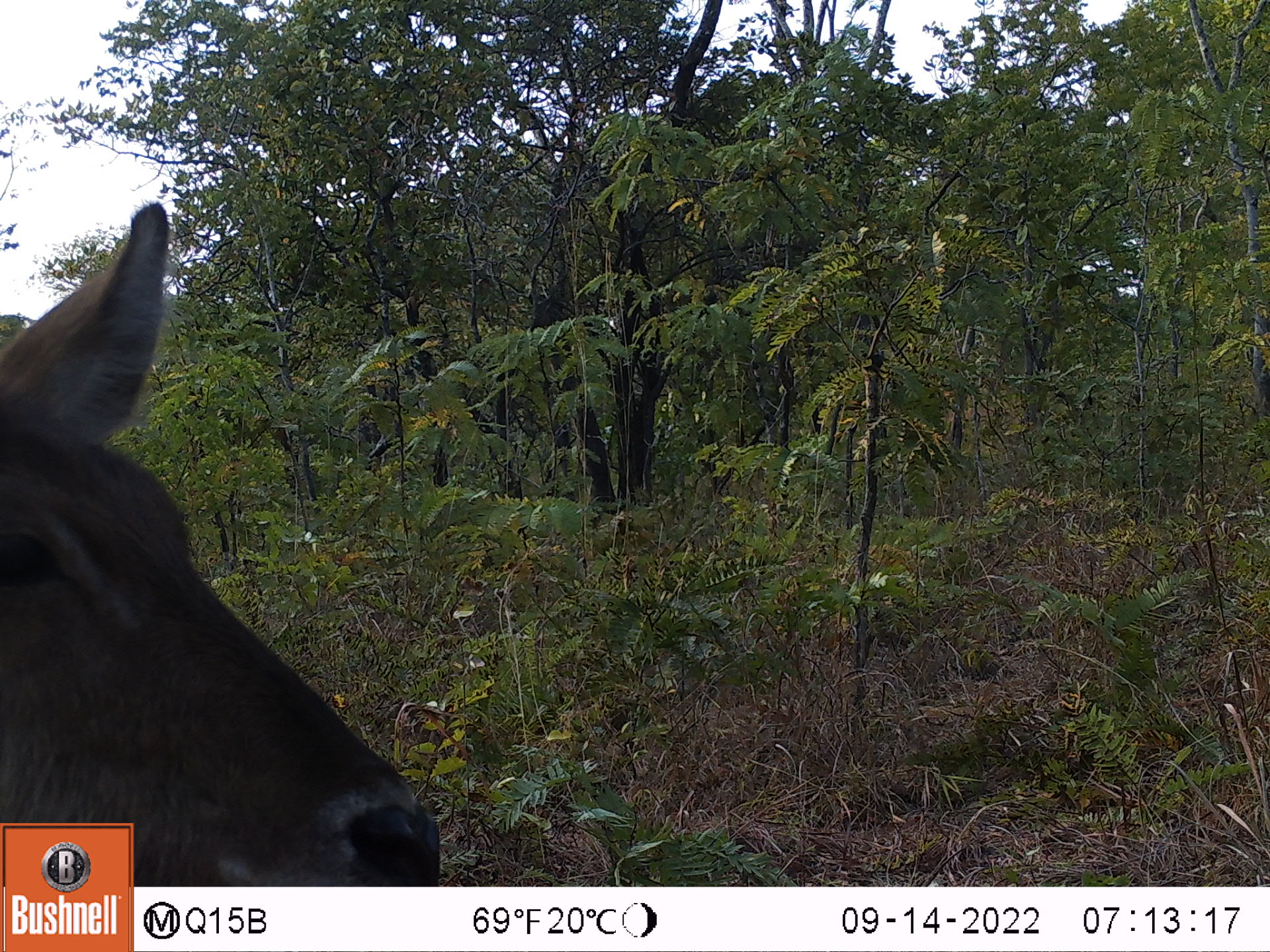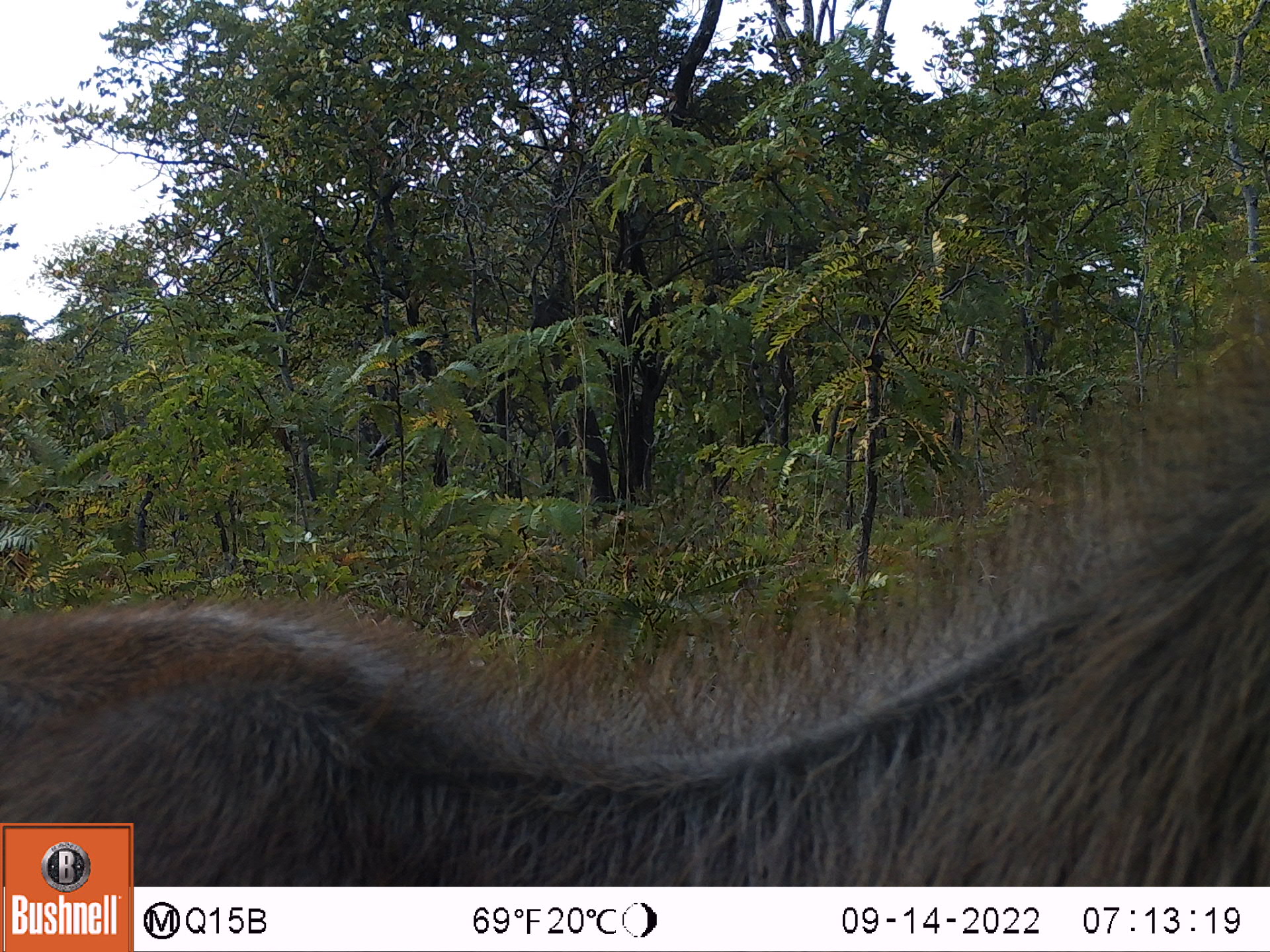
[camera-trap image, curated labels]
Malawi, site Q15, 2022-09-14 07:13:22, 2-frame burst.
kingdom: Animalia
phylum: Chordata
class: Mammalia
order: Artiodactyla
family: Bovidae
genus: Kobus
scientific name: Kobus ellipsiprymnus ellipsiprymnus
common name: common waterbuck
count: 1